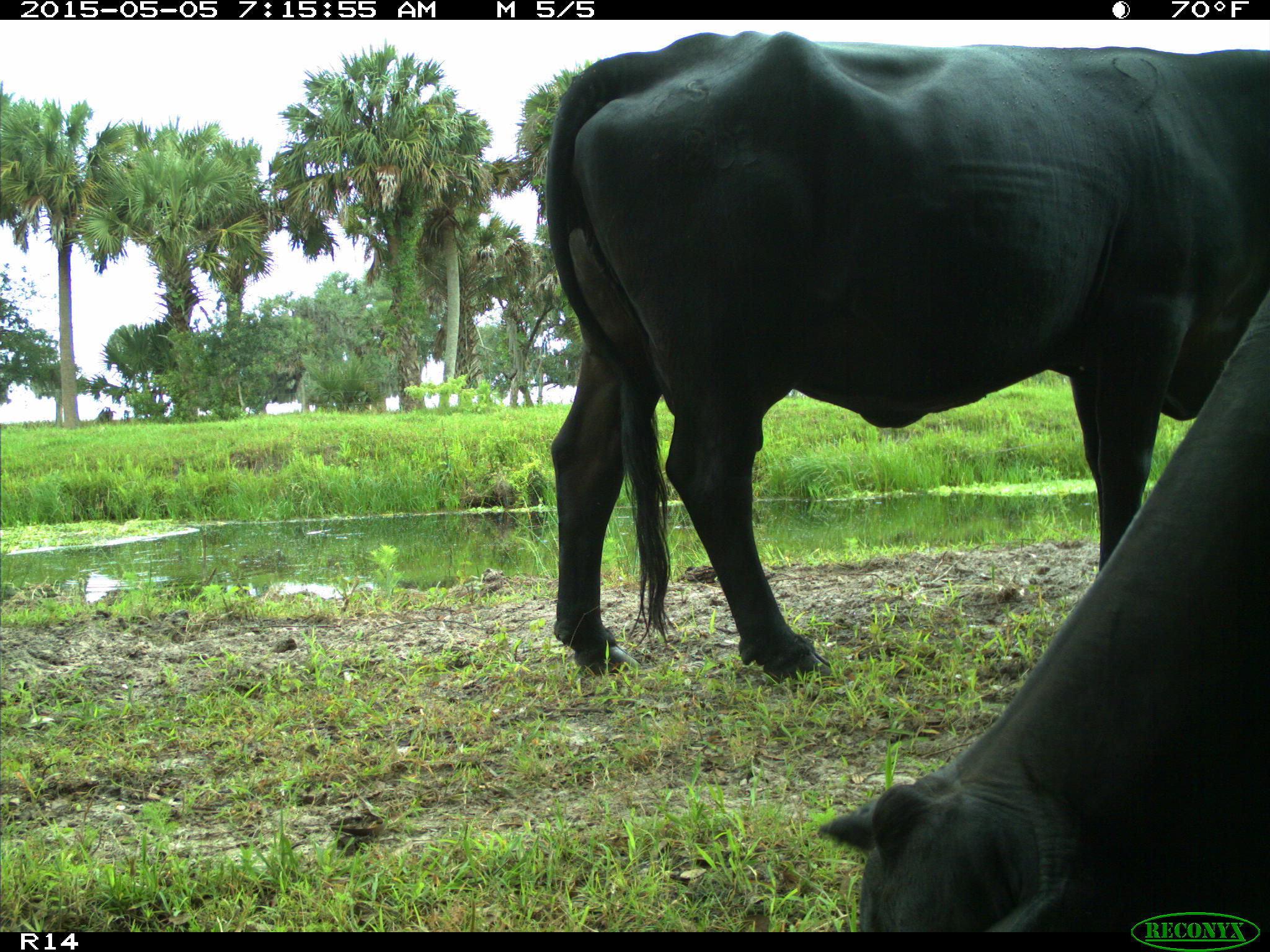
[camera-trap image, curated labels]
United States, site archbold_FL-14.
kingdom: Animalia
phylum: Chordata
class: Mammalia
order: Artiodactyla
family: Bovidae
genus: Bos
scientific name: Bos taurus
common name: domestic cow